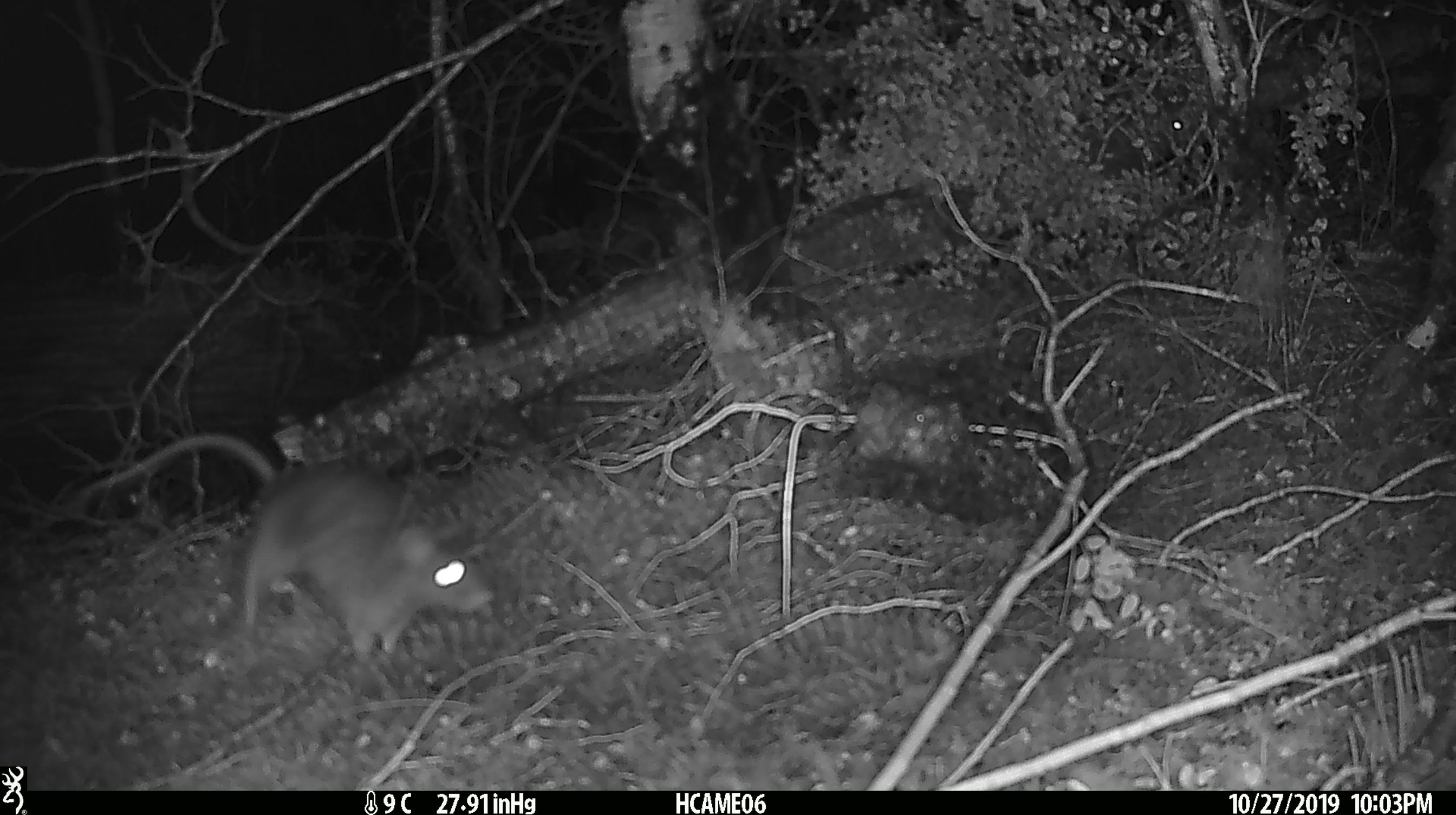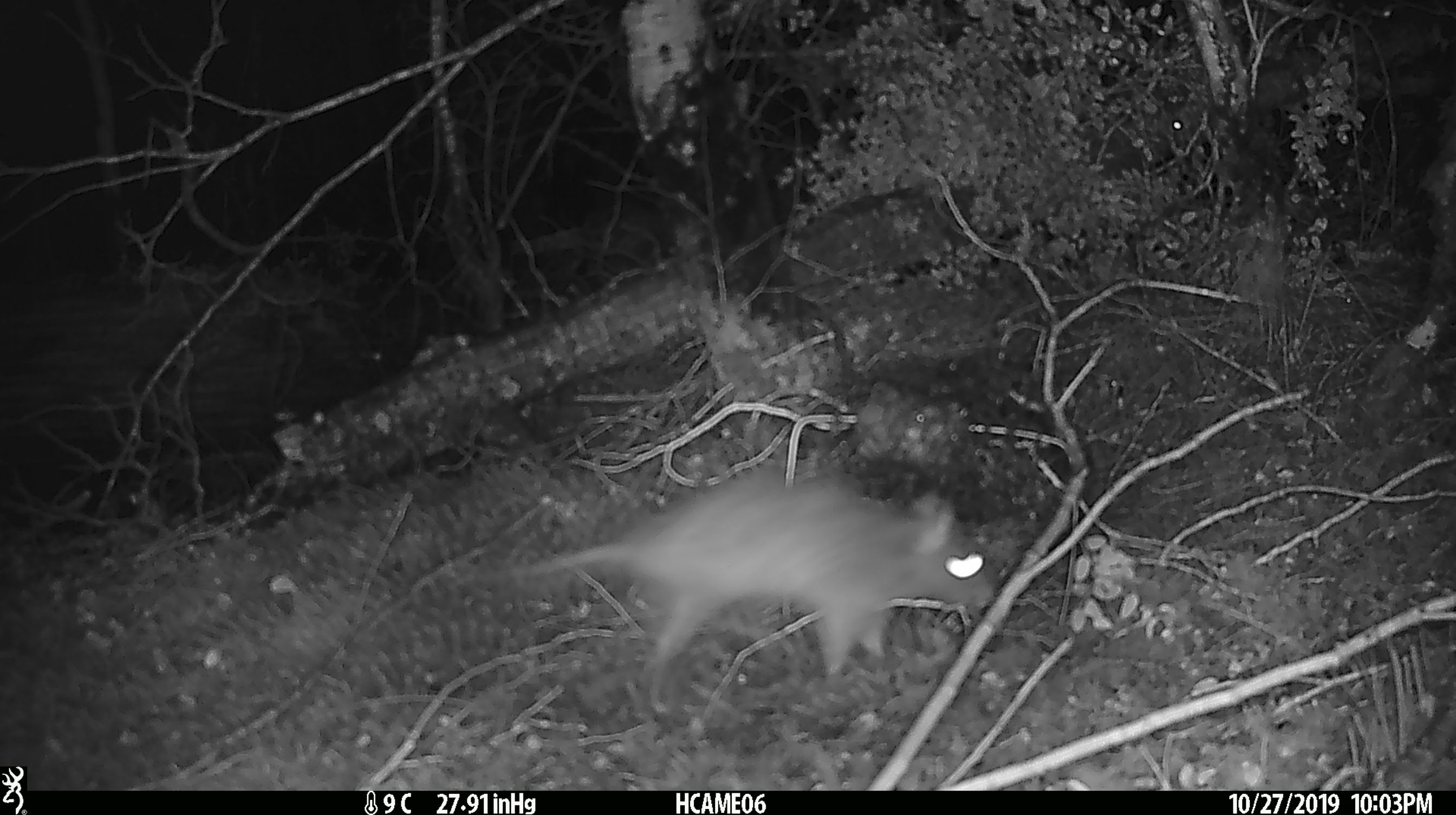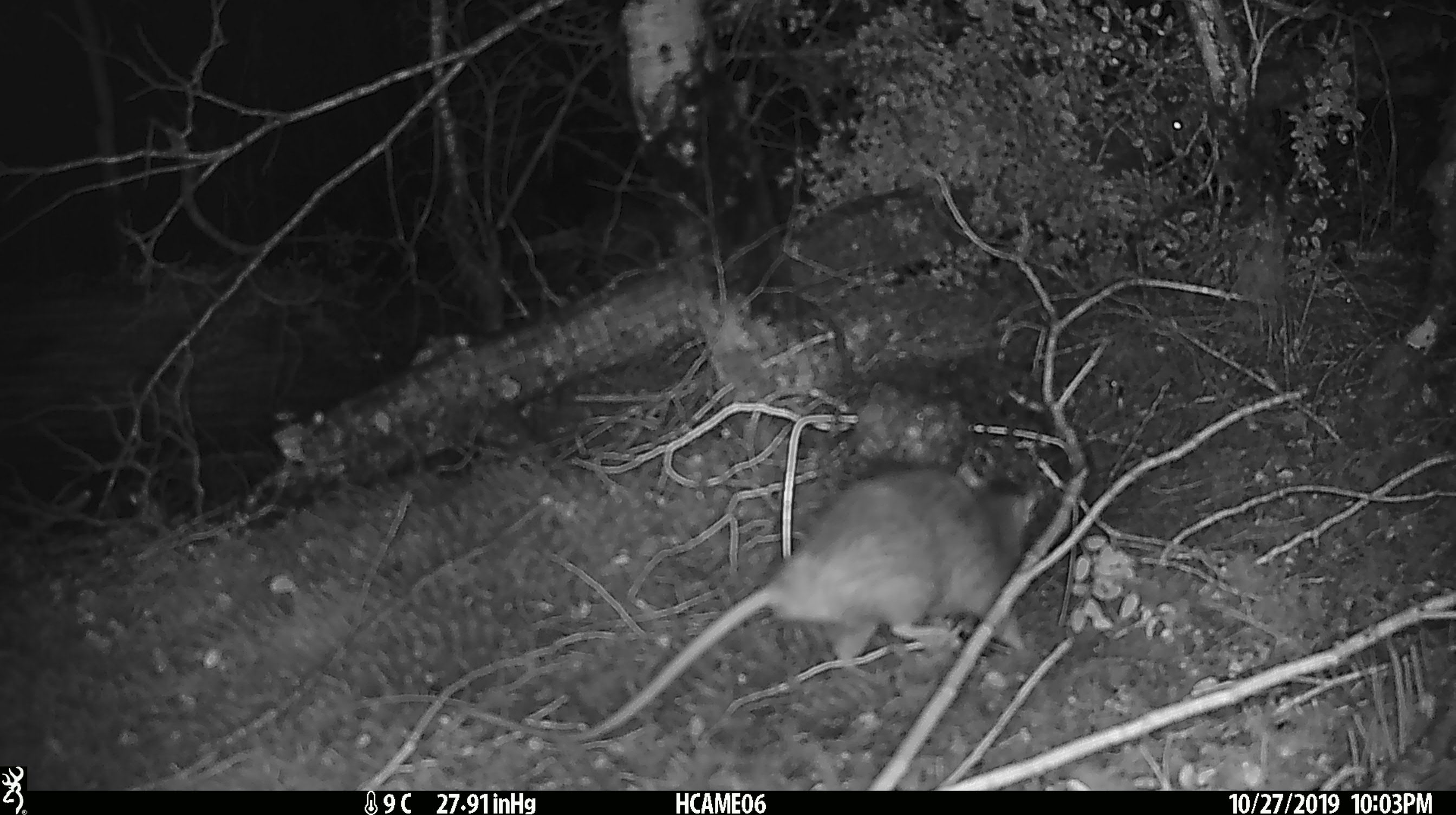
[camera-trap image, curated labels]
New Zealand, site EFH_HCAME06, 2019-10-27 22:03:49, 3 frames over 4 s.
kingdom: Animalia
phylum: Chordata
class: Mammalia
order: Rodentia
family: Muridae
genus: Rattus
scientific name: Rattus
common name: rat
Rat (Rattus).